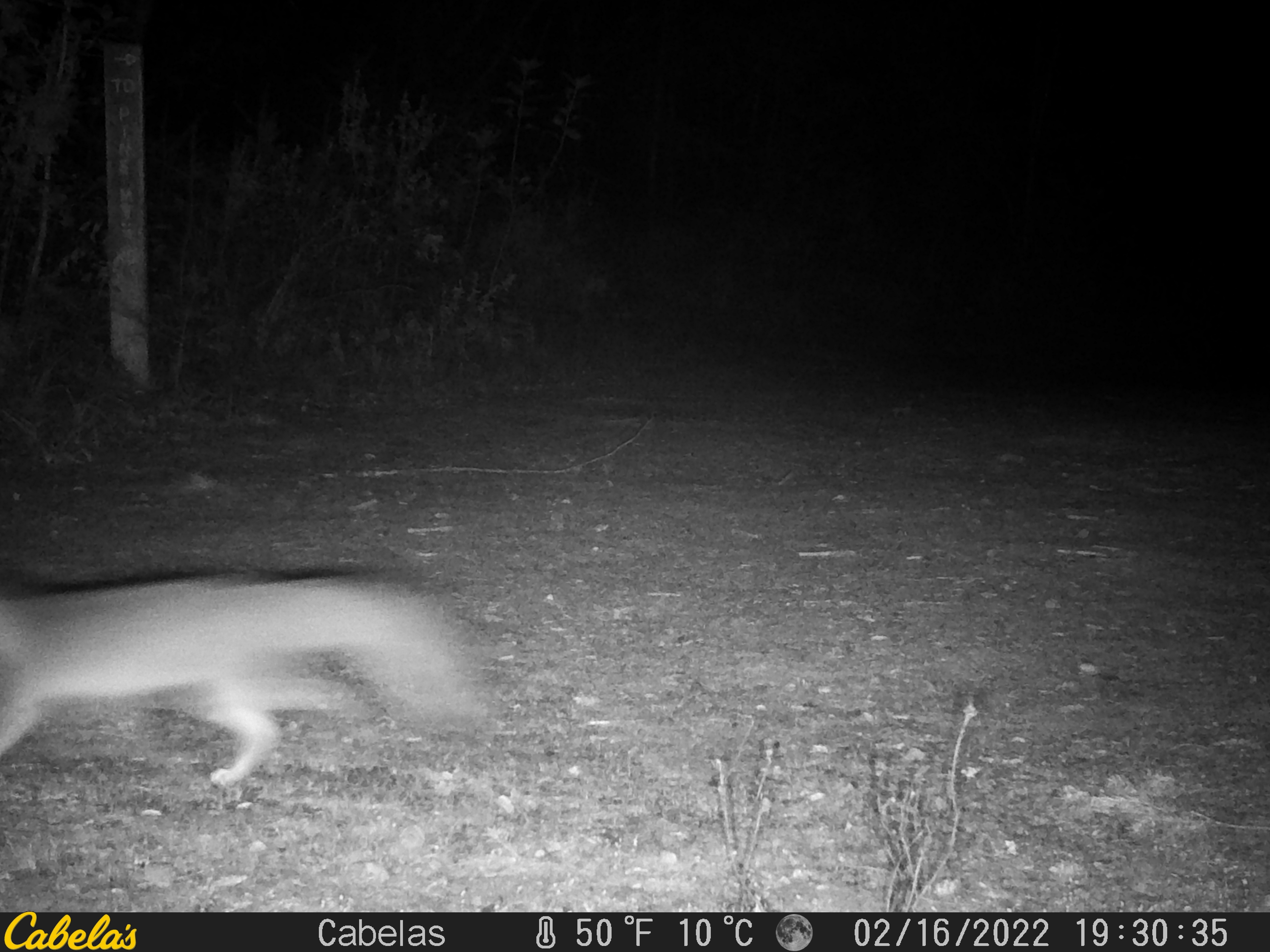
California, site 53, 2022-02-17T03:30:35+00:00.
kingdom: Animalia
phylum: Chordata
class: Mammalia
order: Carnivora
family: Canidae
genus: Urocyon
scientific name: Urocyon cinereoargenteus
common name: gray fox